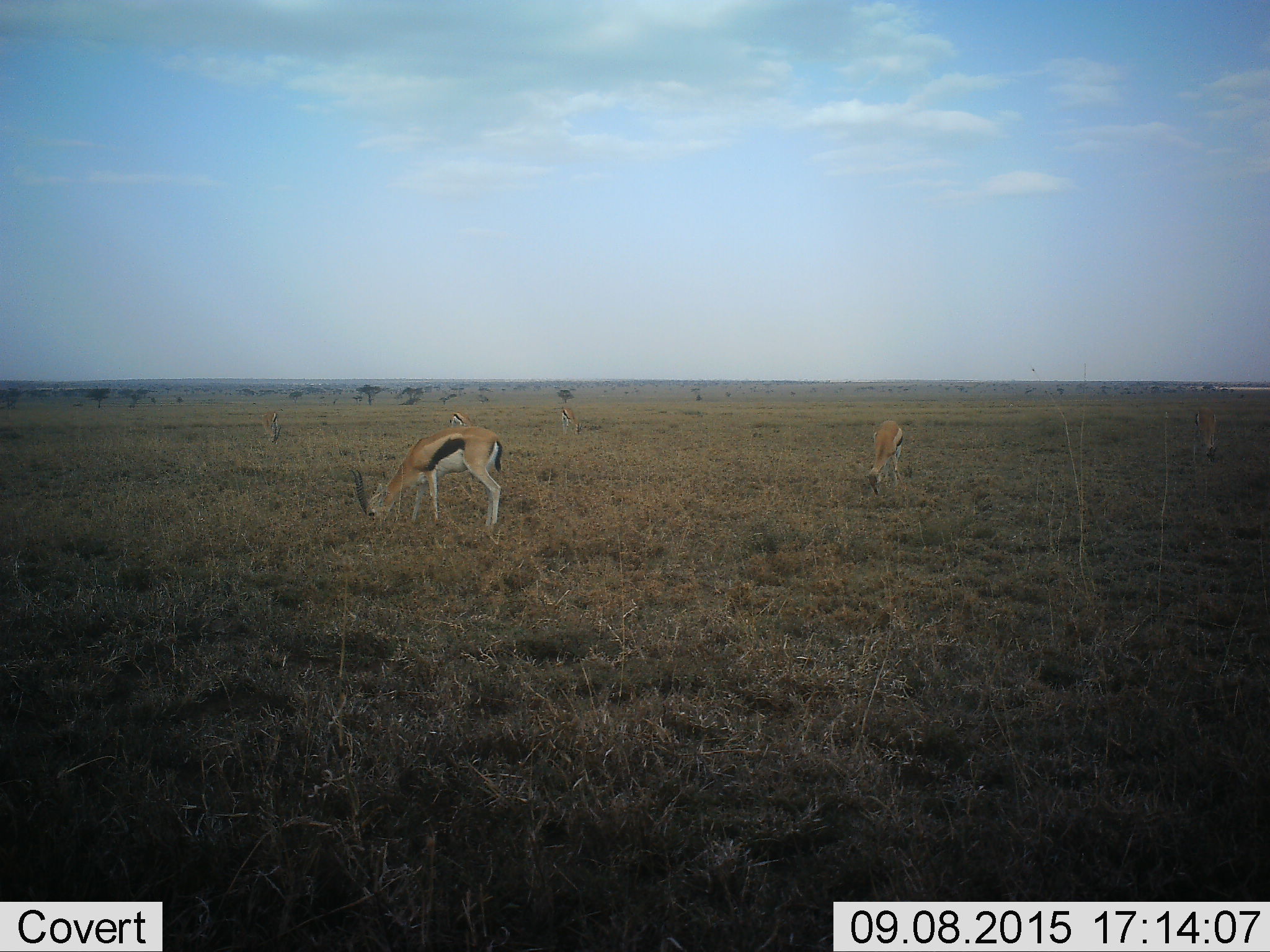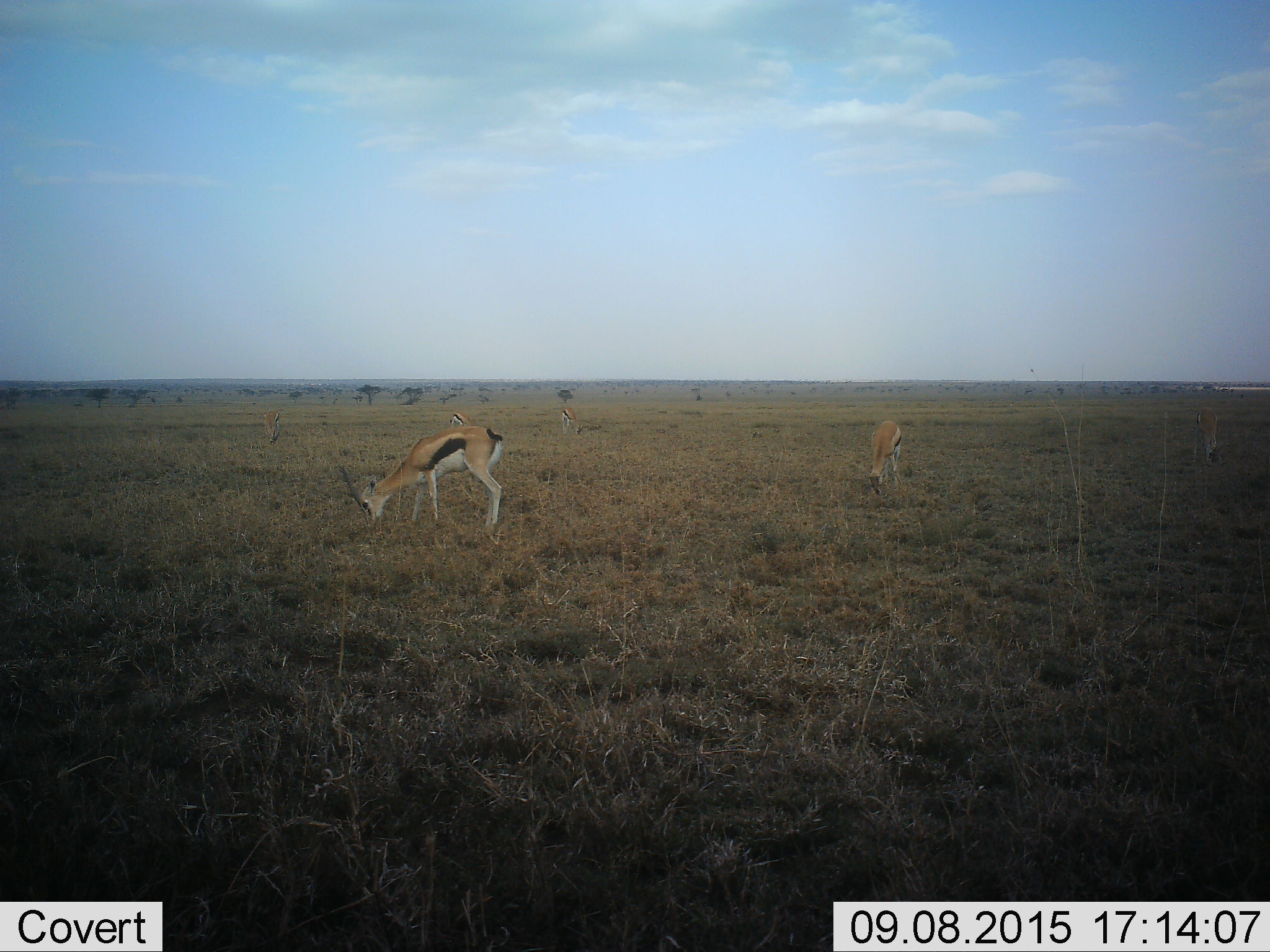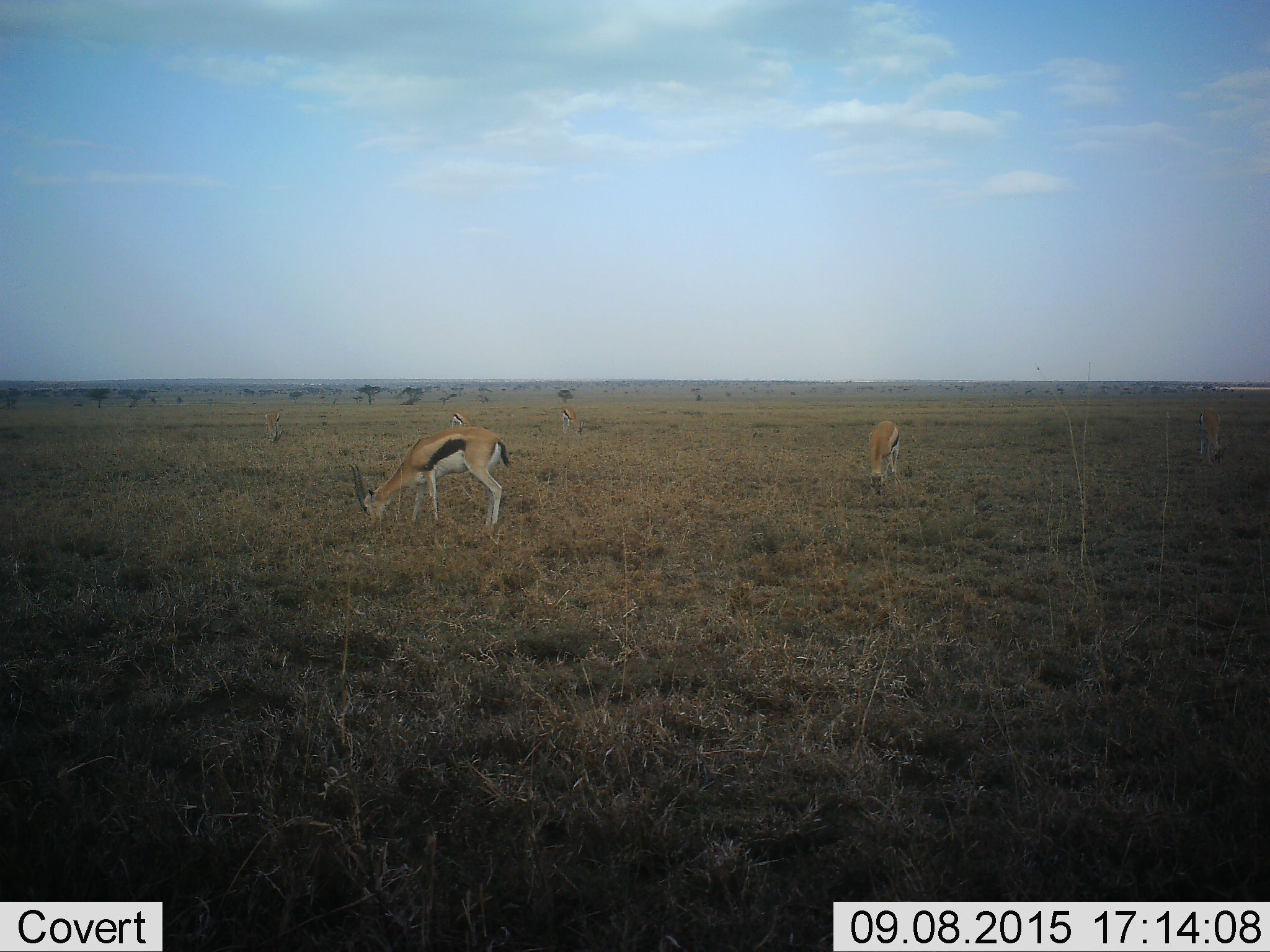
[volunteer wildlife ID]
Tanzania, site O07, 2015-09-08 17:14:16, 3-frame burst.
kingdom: Animalia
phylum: Chordata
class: Mammalia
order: Artiodactyla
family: Bovidae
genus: Eudorcas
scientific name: Eudorcas thomsonii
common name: thomson's gazelle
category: gazellethomsons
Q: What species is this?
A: Gazellethomsons (thomson's gazelle) (Eudorcas thomsonii).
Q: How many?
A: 5.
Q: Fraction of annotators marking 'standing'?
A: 29%.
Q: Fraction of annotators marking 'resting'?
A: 0%.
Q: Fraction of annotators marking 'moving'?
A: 14%.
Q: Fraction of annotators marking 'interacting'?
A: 0%.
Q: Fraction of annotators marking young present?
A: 0%.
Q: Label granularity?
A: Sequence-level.